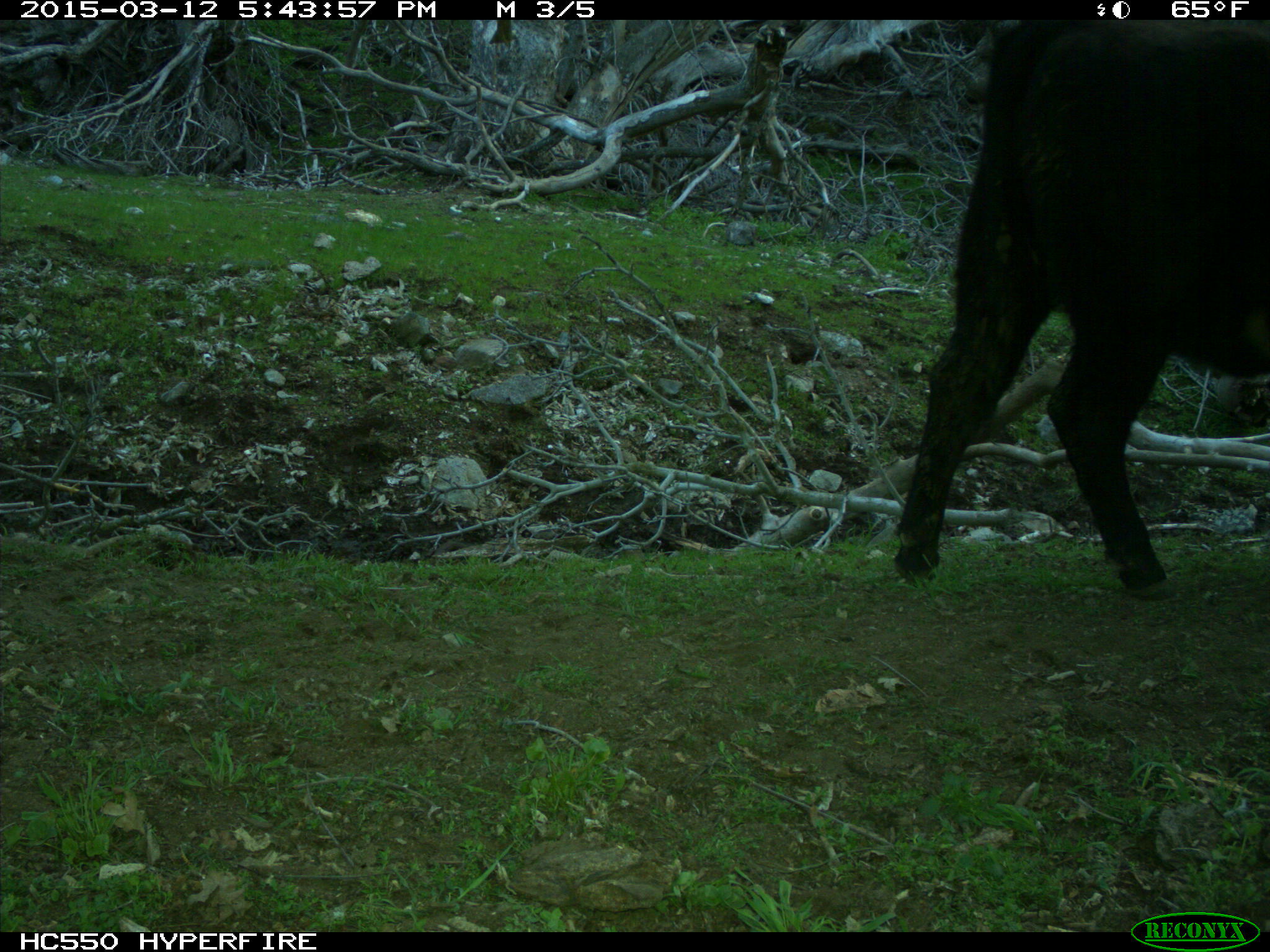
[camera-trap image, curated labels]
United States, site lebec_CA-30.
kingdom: Animalia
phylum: Chordata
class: Mammalia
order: Artiodactyla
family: Bovidae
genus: Bos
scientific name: Bos taurus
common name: domestic cow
Bos taurus (domestic cow).